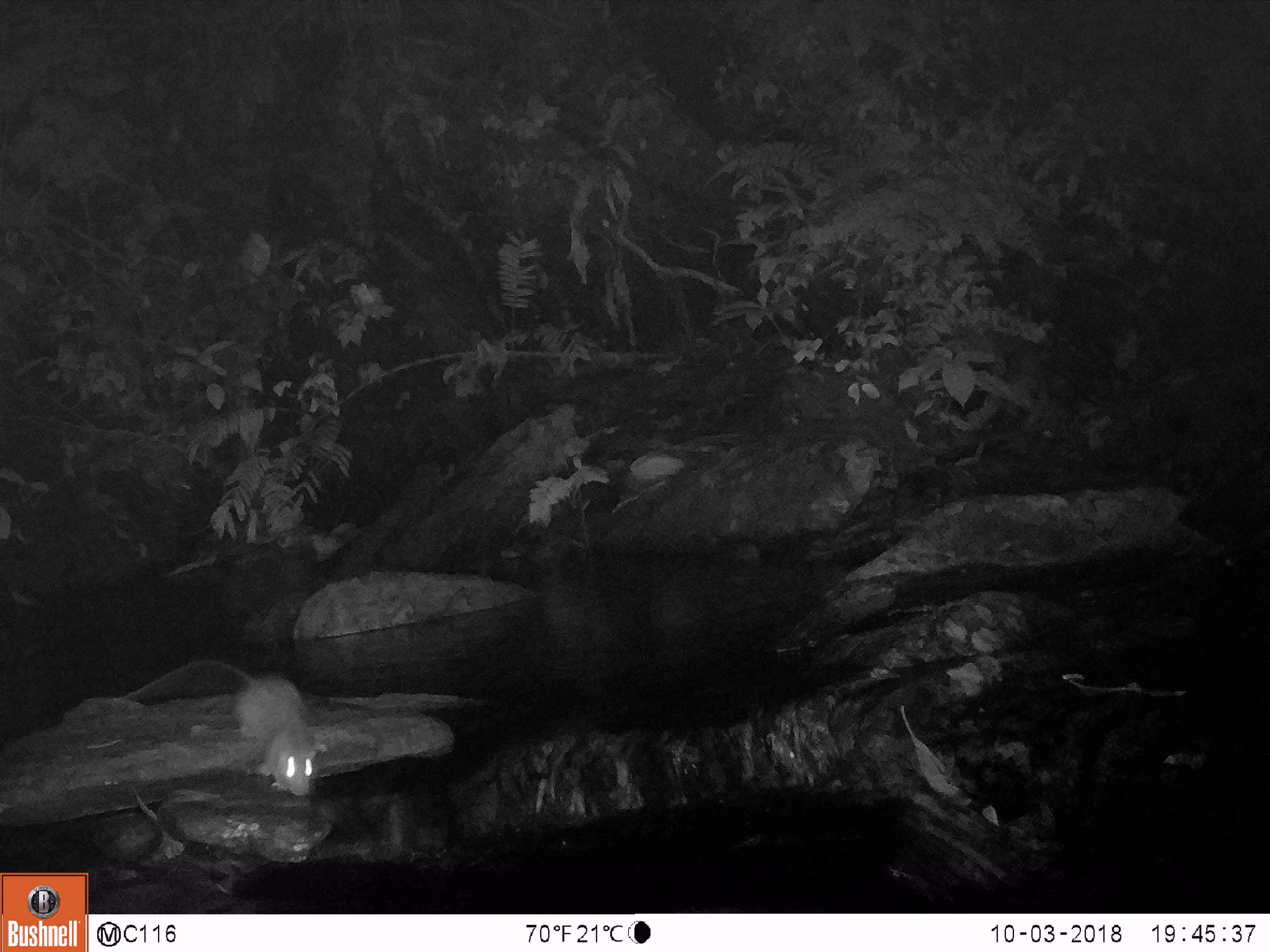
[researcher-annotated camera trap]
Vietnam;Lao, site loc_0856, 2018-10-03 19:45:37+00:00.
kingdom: Animalia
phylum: Chordata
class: Mammalia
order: Rodentia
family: Muridae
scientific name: Muridae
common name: old-world mice and rats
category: unidentified murid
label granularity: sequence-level